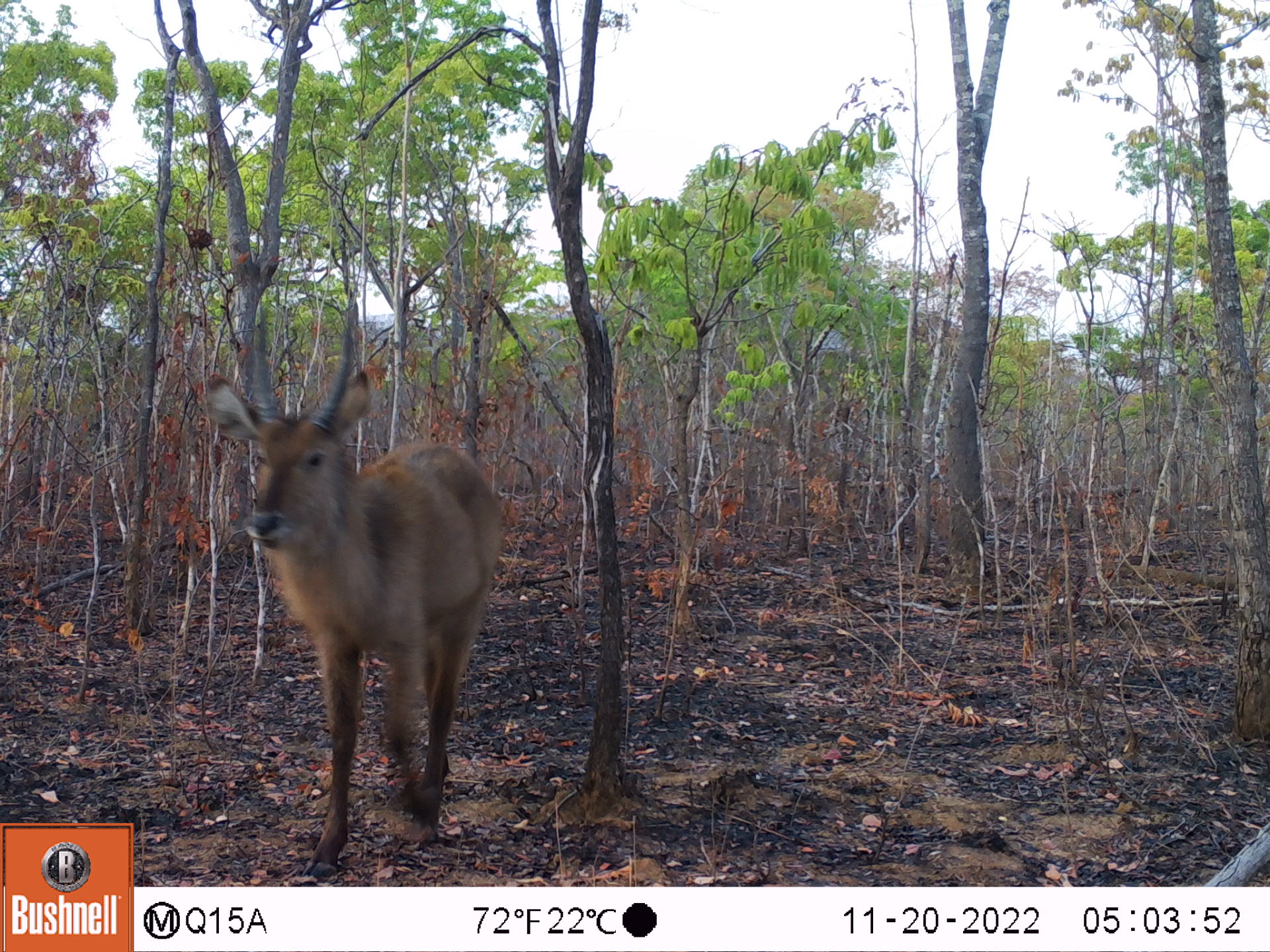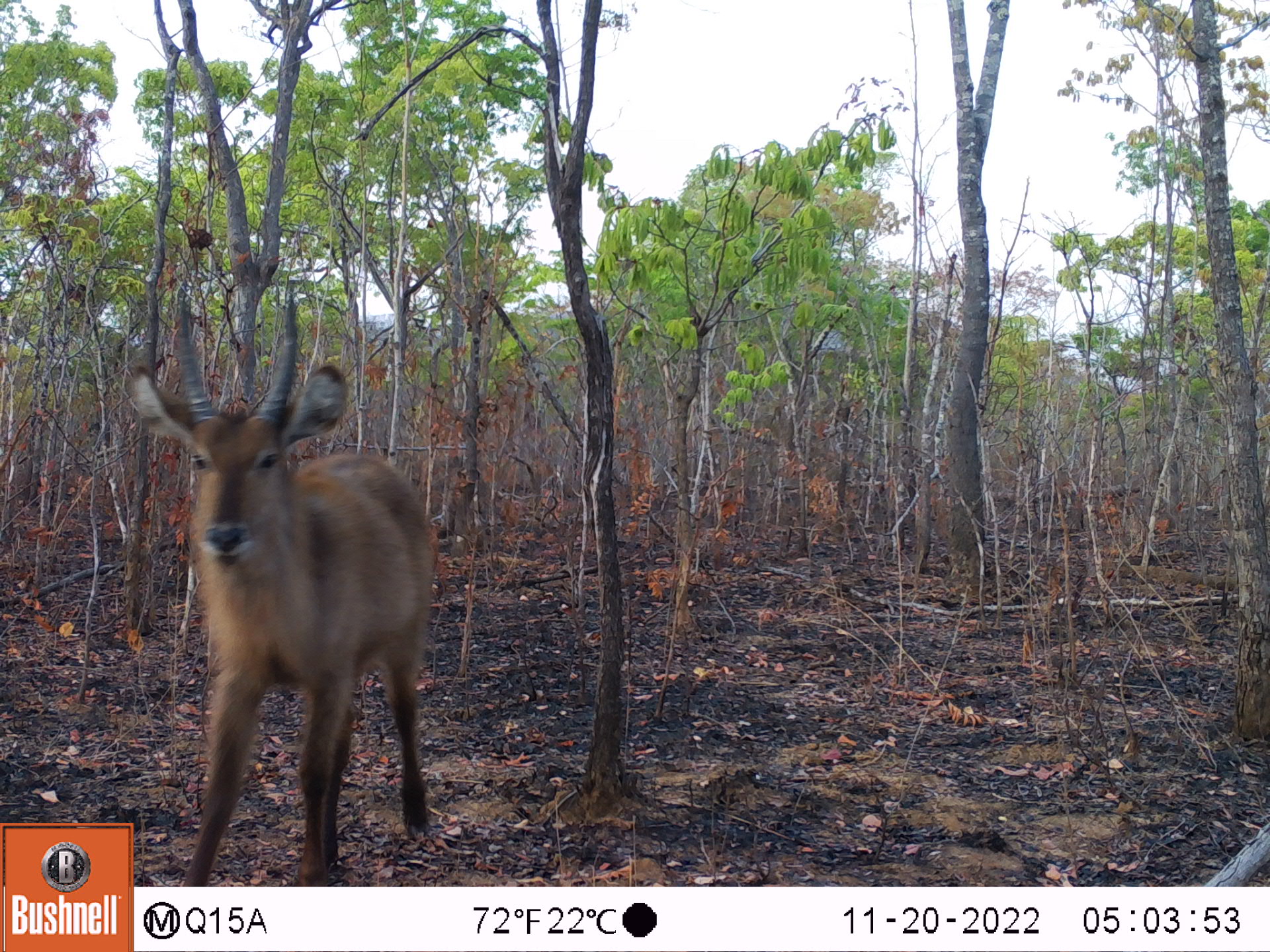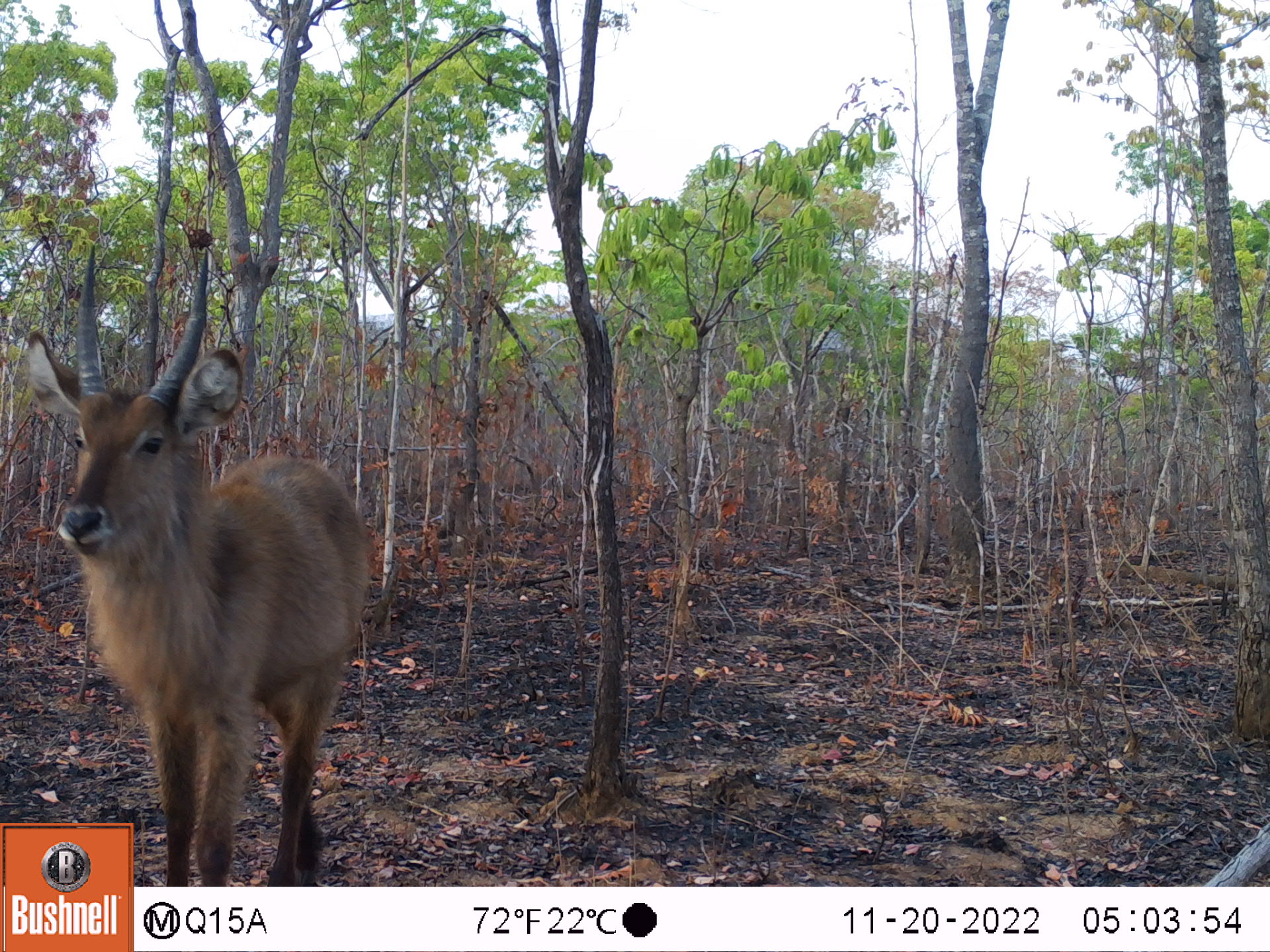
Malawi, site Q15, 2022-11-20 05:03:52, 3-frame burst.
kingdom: Animalia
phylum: Chordata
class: Mammalia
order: Artiodactyla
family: Bovidae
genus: Kobus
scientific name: Kobus ellipsiprymnus ellipsiprymnus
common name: common waterbuck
Common waterbuck (Kobus ellipsiprymnus ellipsiprymnus), count 1.